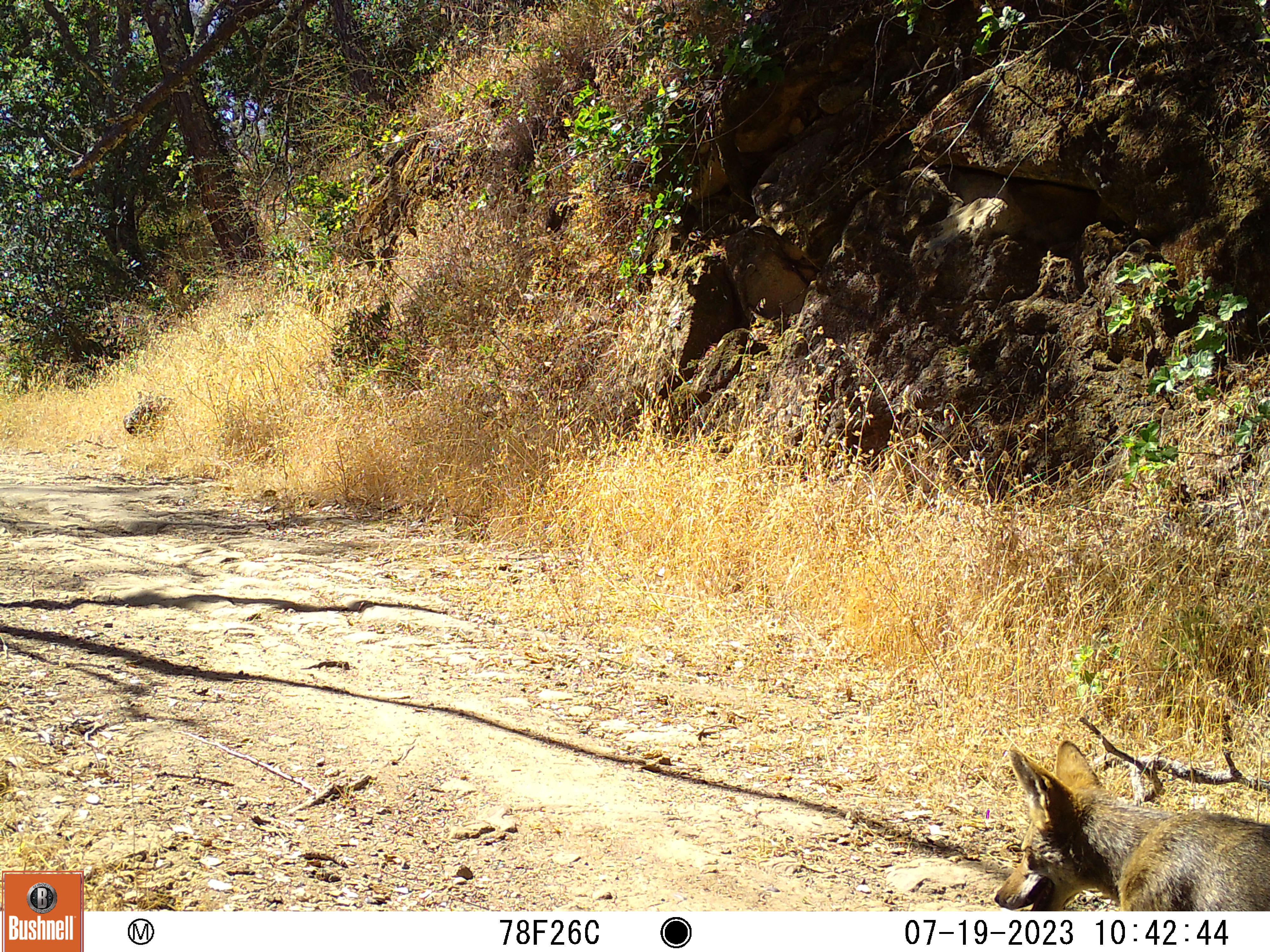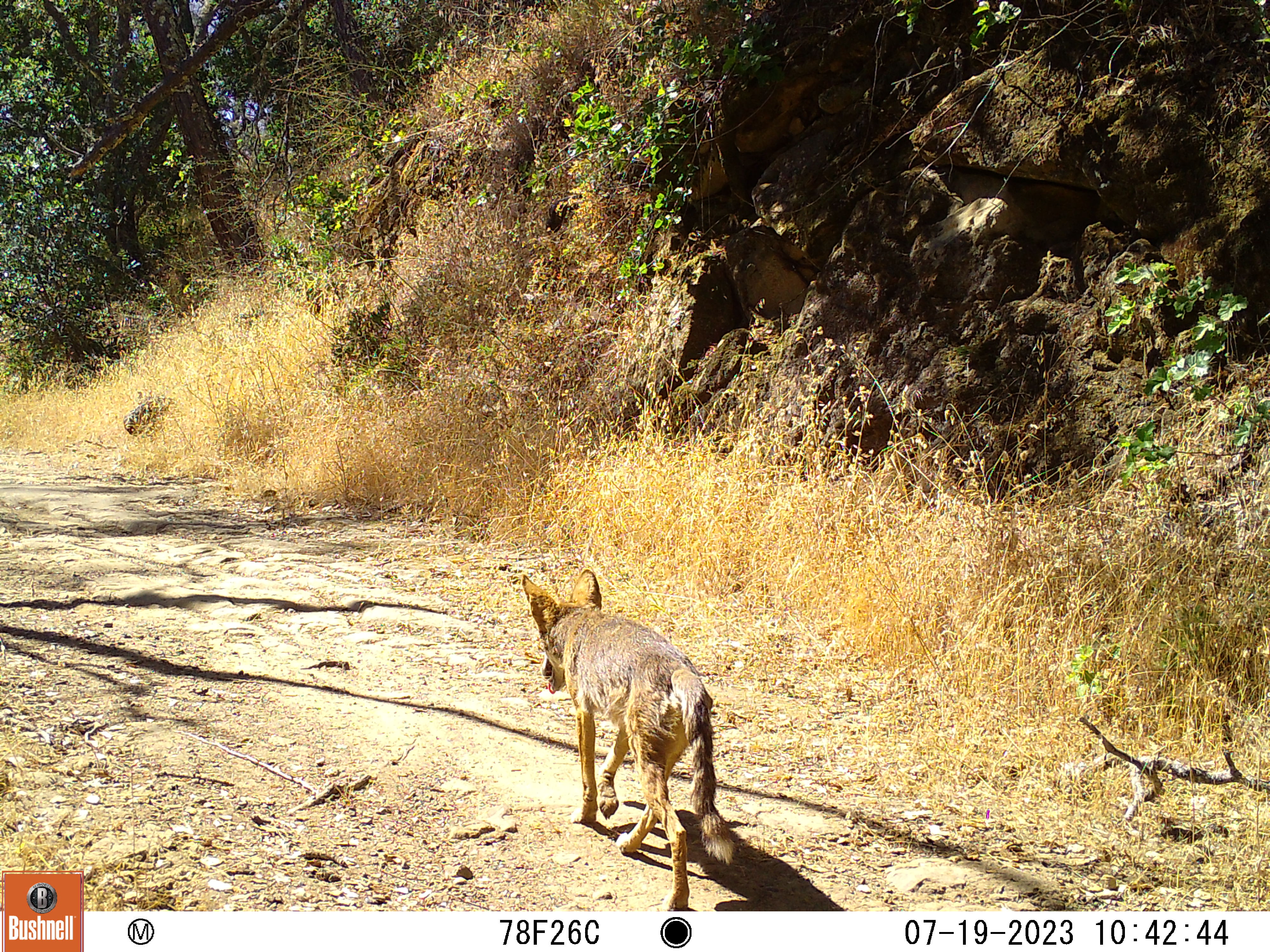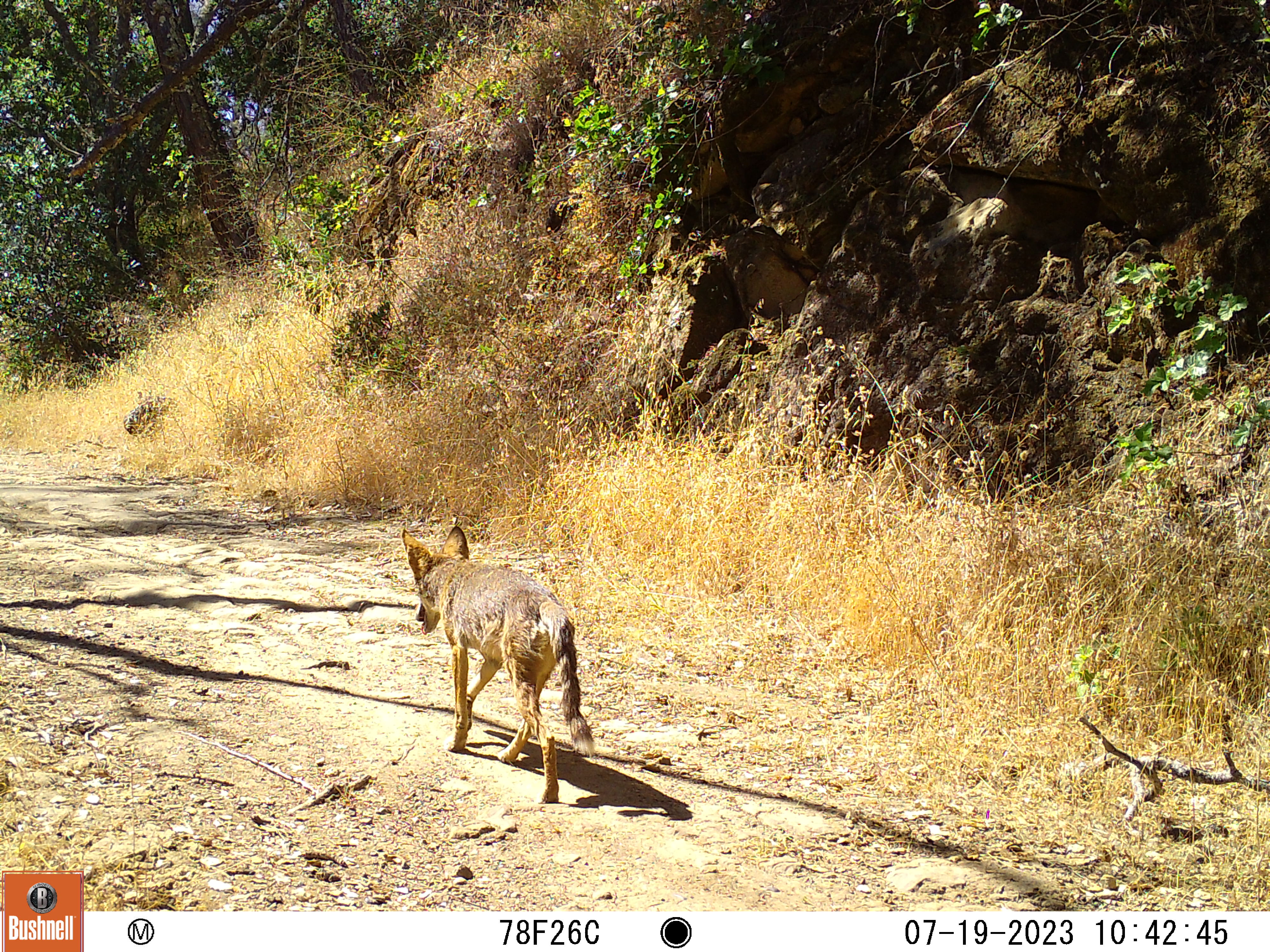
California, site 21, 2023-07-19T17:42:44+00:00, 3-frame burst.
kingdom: Animalia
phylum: Chordata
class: Mammalia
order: Carnivora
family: Canidae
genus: Canis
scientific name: Canis latrans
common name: coyote